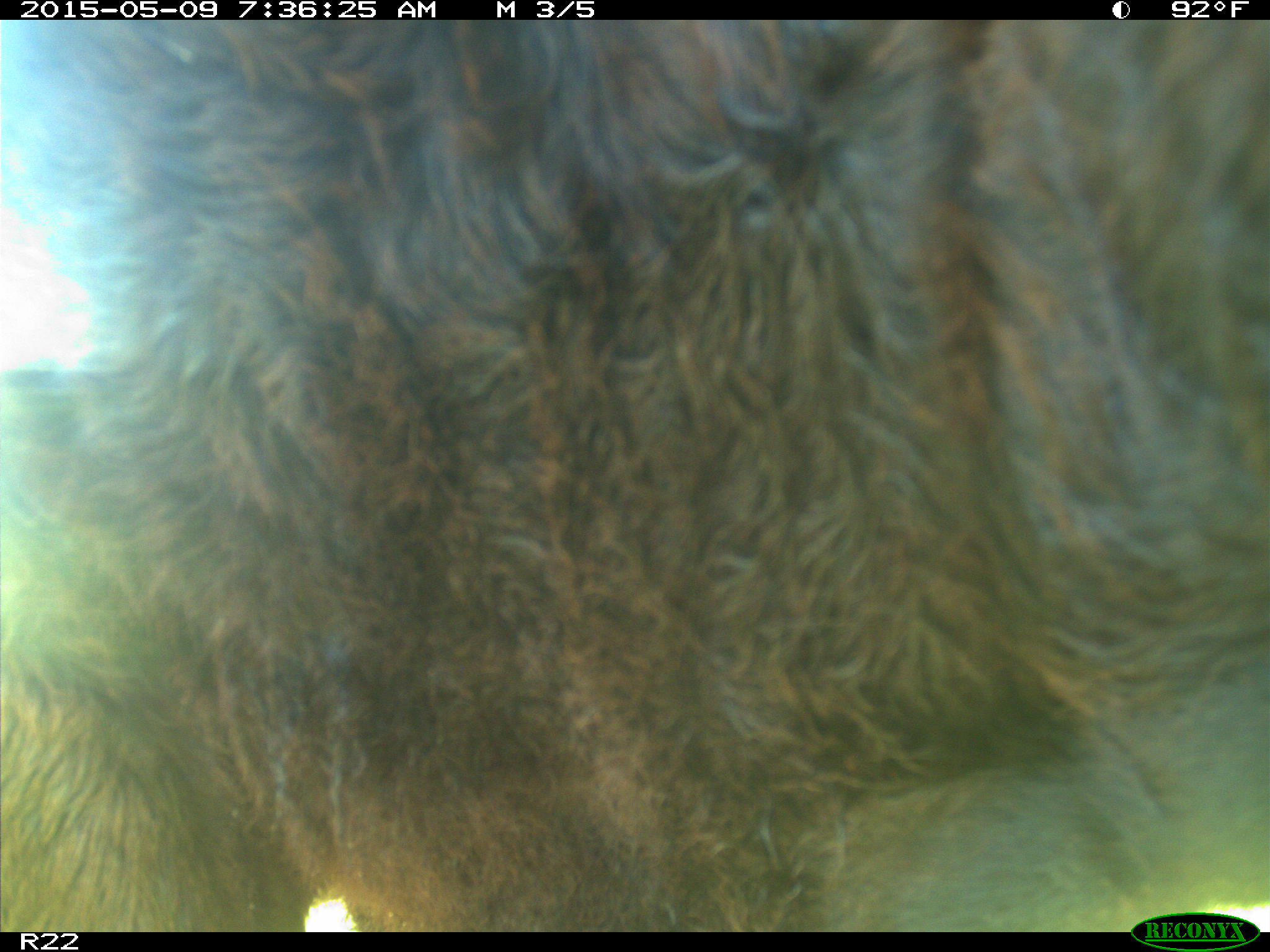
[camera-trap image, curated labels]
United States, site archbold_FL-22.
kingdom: Animalia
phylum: Chordata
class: Mammalia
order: Artiodactyla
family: Bovidae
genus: Bos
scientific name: Bos taurus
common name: domestic cow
Bos taurus (domestic cow).